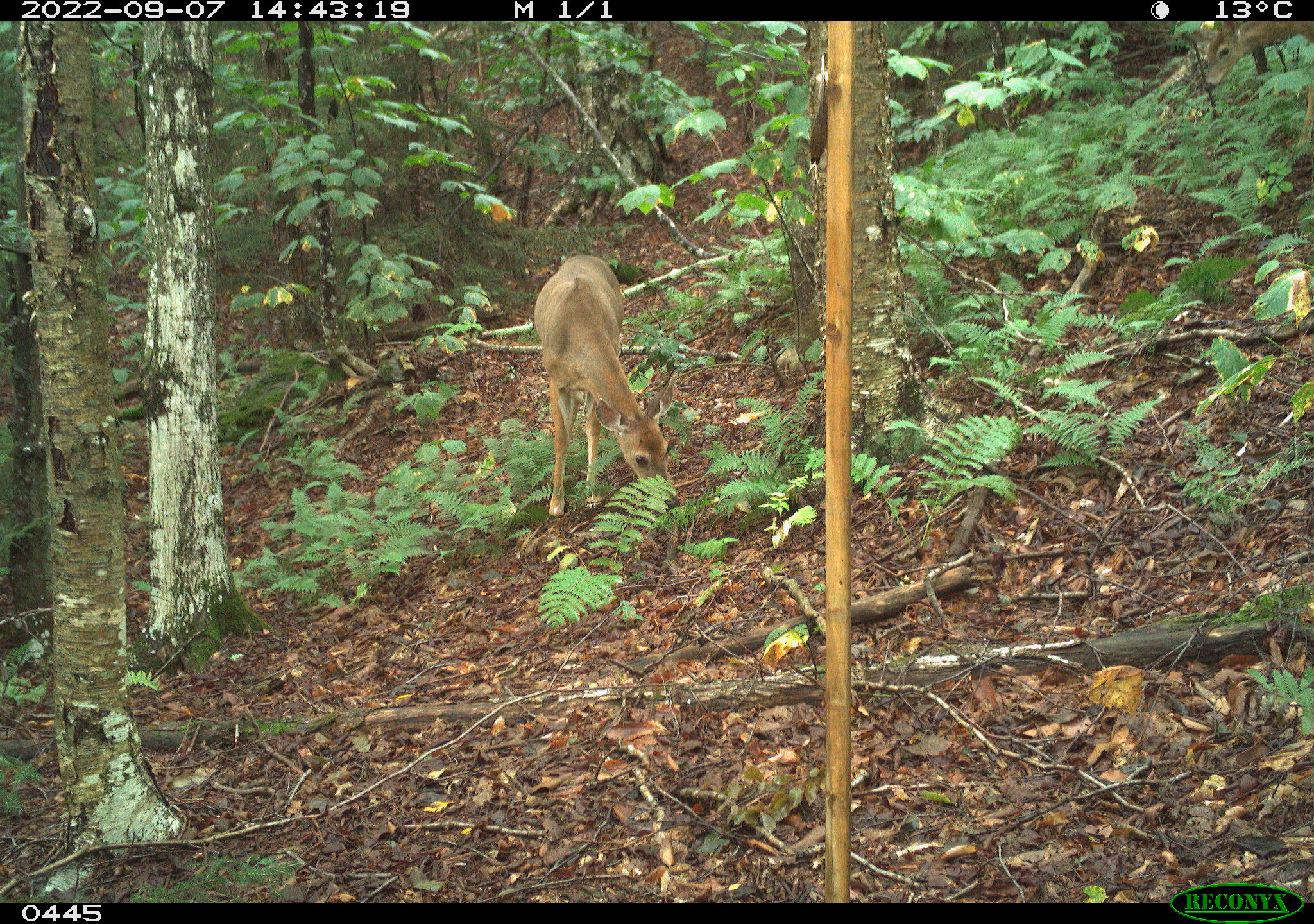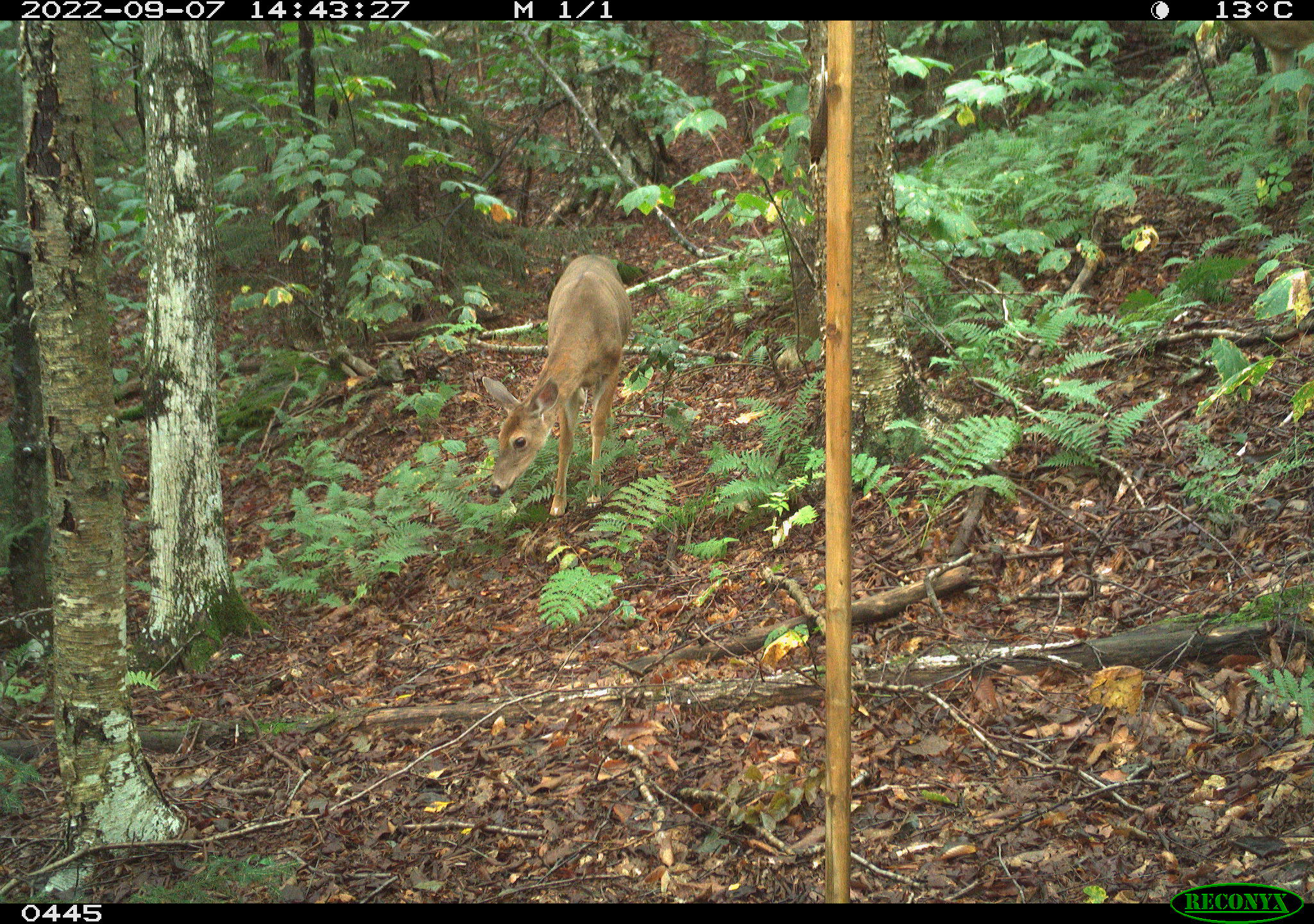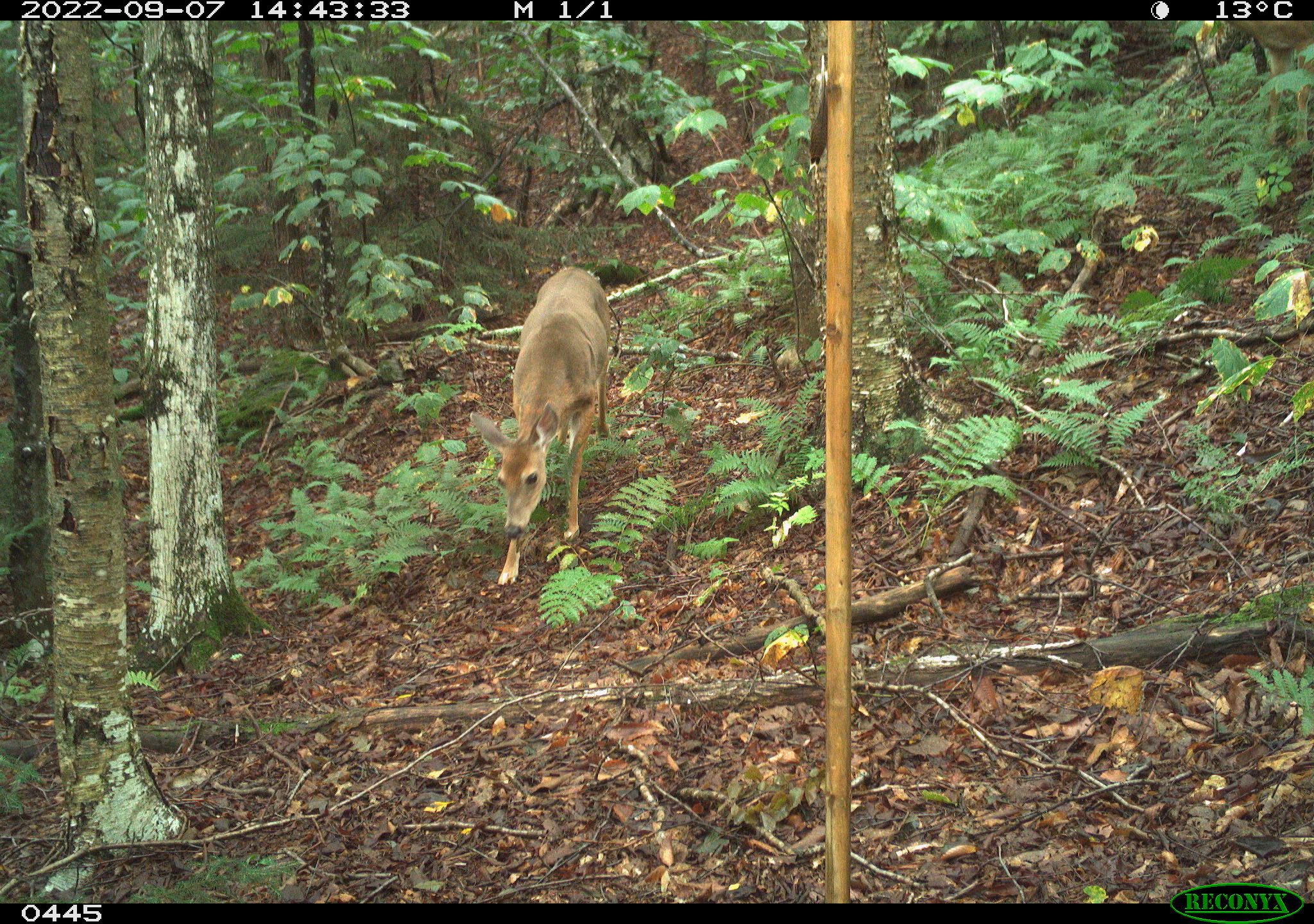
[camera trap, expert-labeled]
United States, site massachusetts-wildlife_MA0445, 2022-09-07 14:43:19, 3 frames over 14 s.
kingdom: Animalia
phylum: Chordata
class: Mammalia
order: Artiodactyla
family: Cervidae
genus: Odocoileus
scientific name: Odocoileus virginianus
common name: white-tailed deer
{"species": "white-tailed deer (Odocoileus virginianus)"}